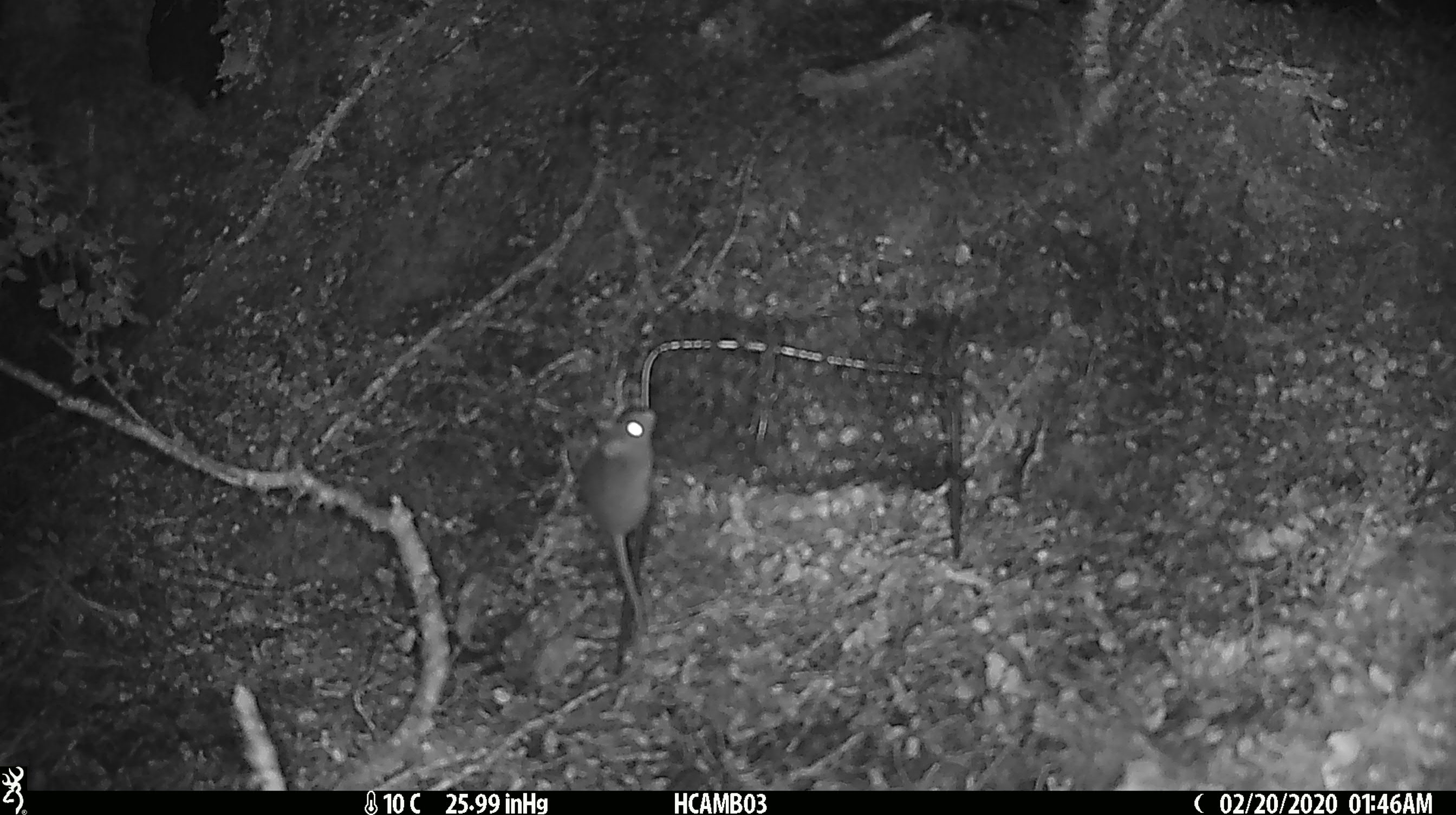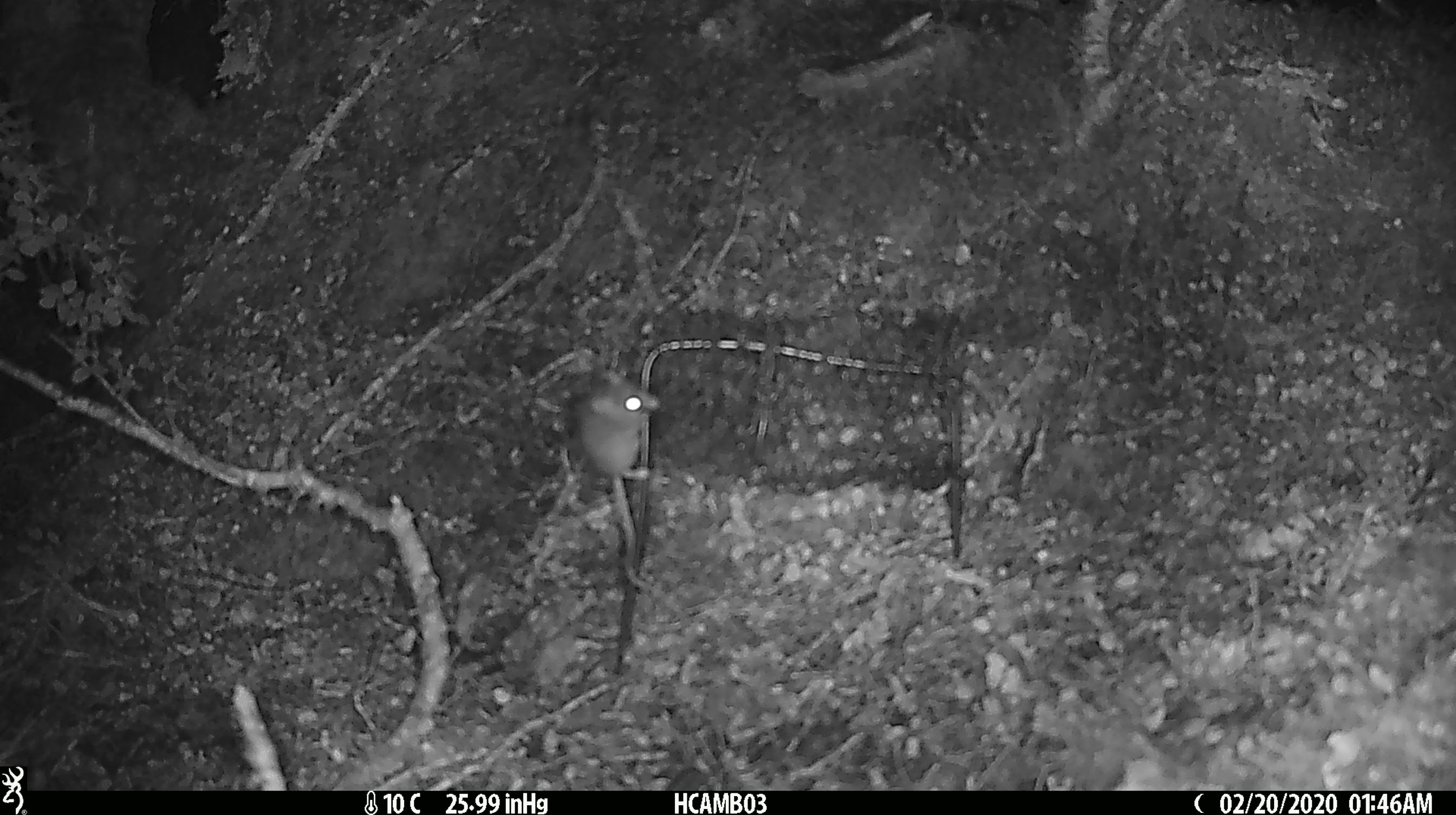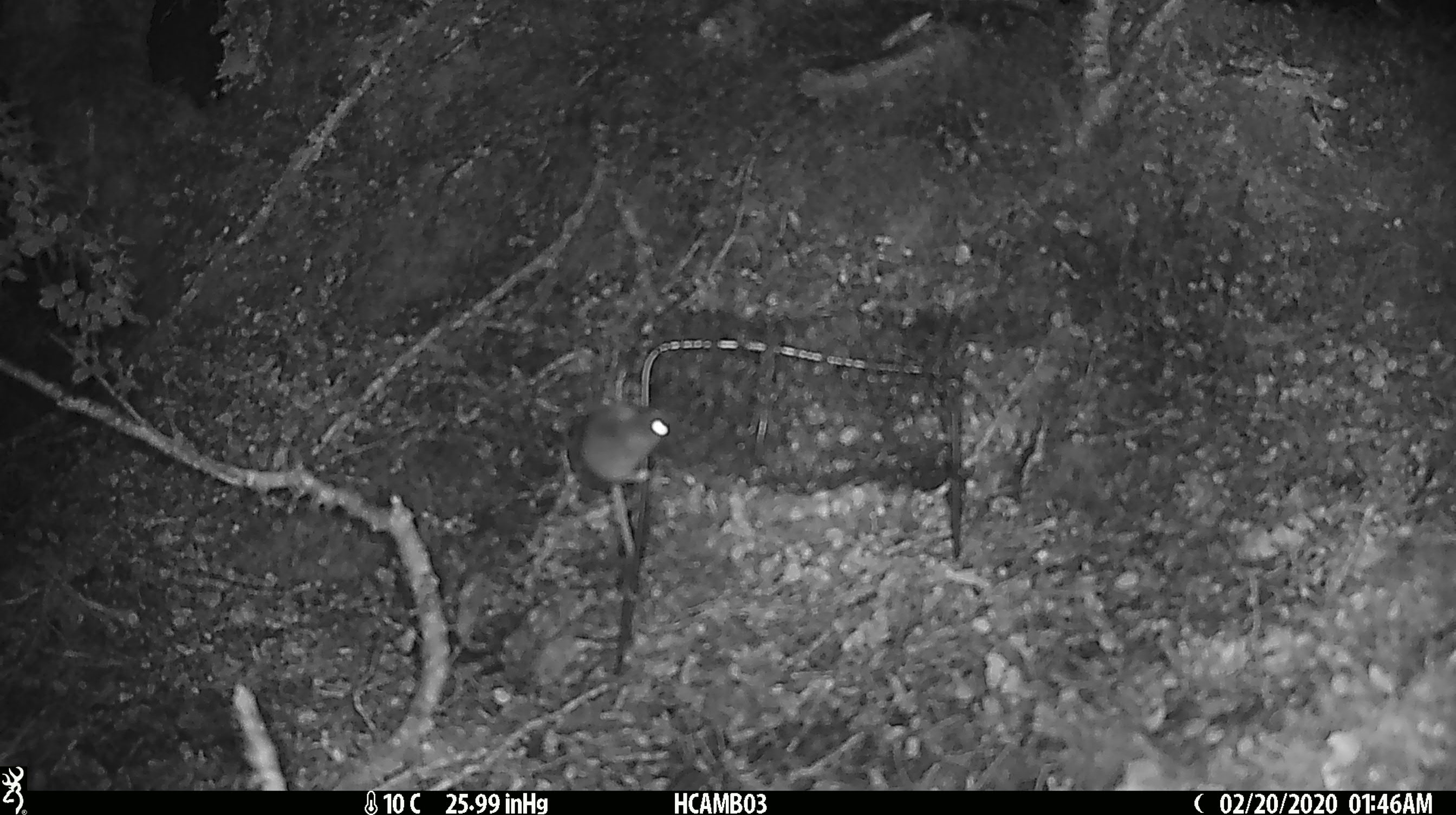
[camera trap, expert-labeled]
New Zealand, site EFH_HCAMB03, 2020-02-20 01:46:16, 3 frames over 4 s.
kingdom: Animalia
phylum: Chordata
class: Mammalia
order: Rodentia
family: Muridae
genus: Mus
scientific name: Mus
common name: mouse